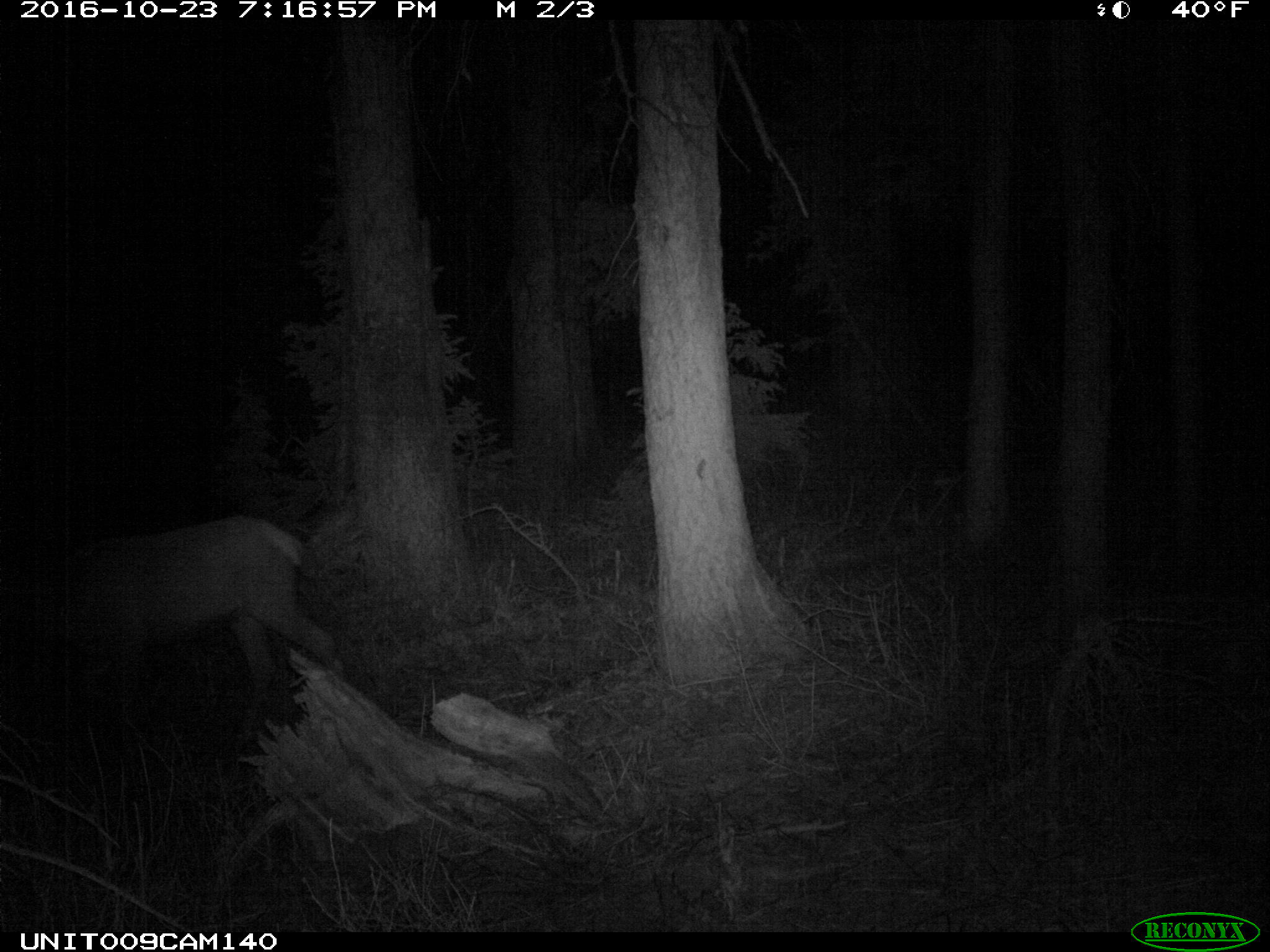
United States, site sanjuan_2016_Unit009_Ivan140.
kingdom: Animalia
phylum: Chordata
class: Mammalia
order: Artiodactyla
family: Cervidae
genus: Cervus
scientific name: Cervus elaphus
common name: red deer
Cervus elaphus (red deer).